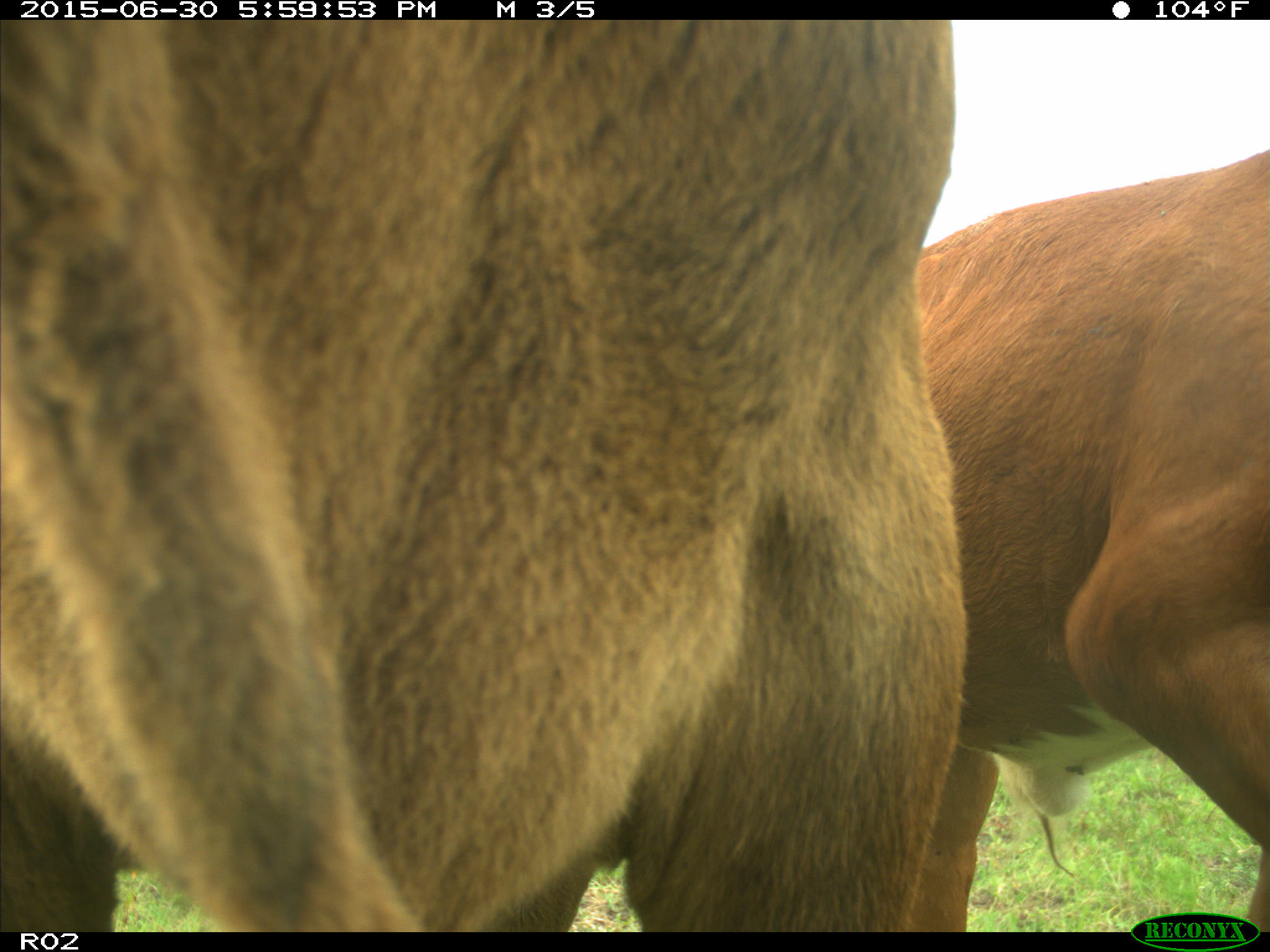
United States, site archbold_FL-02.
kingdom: Animalia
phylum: Chordata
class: Mammalia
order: Artiodactyla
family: Bovidae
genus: Bos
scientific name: Bos taurus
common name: domestic cow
Bos taurus (domestic cow).